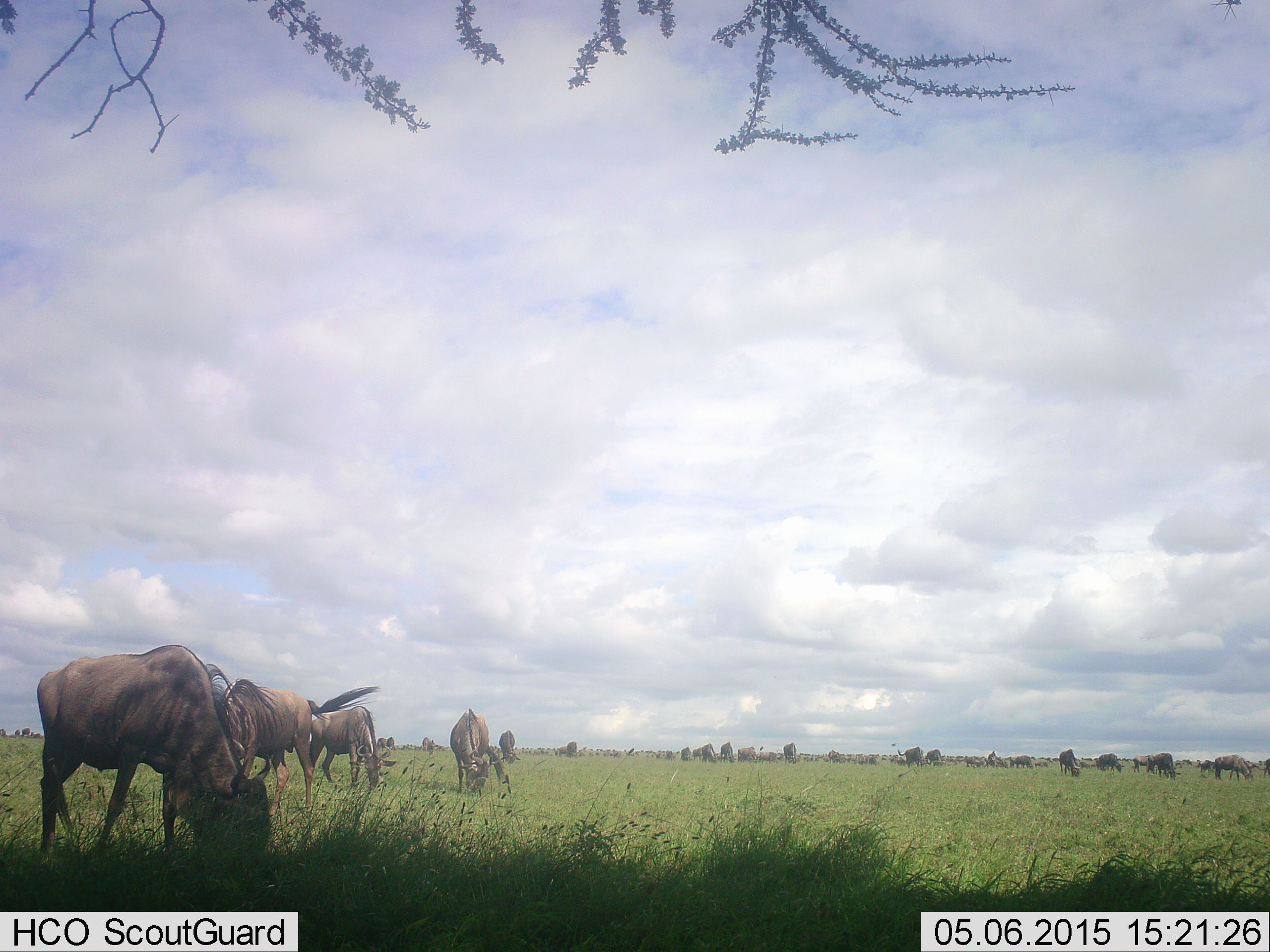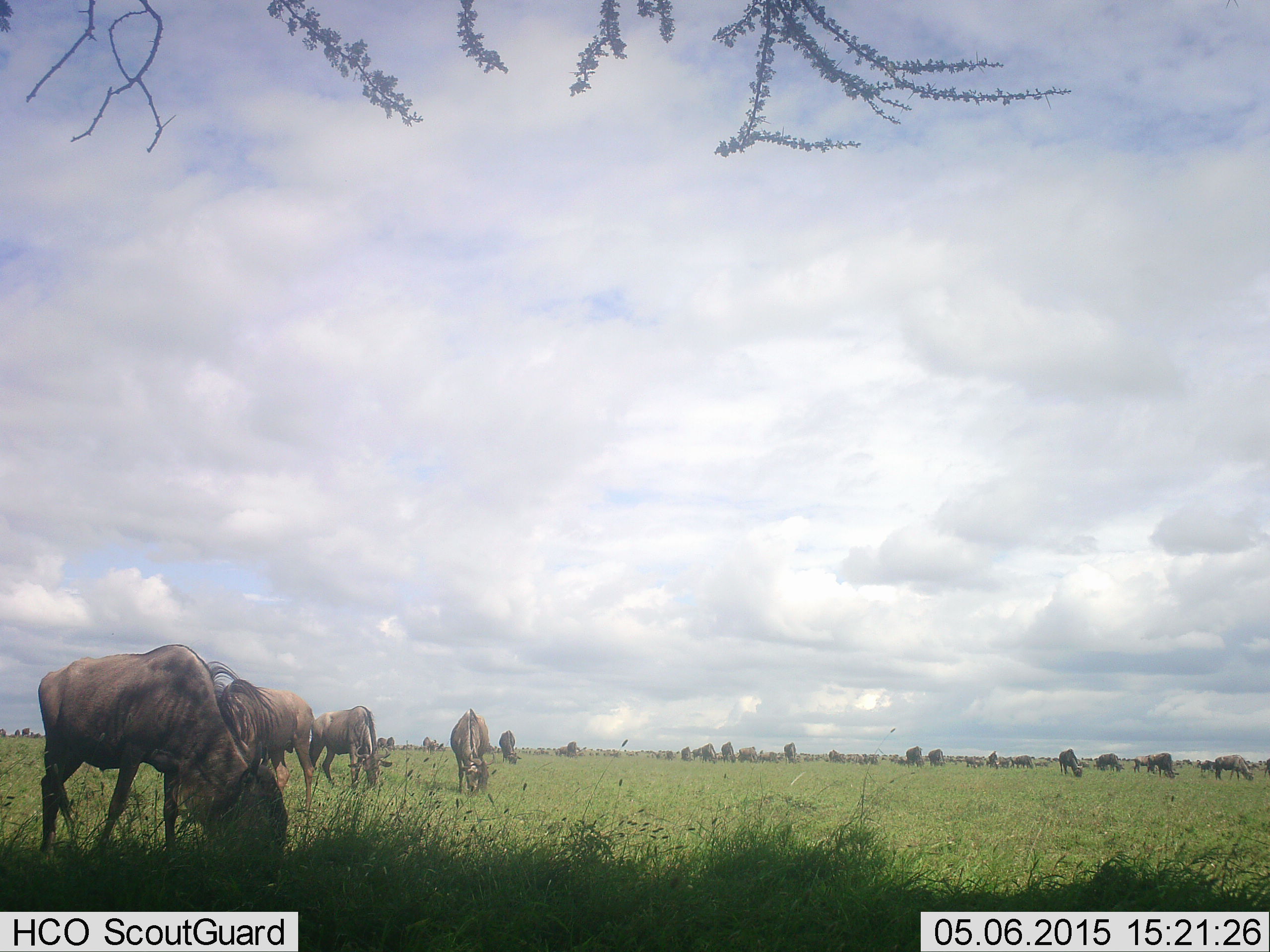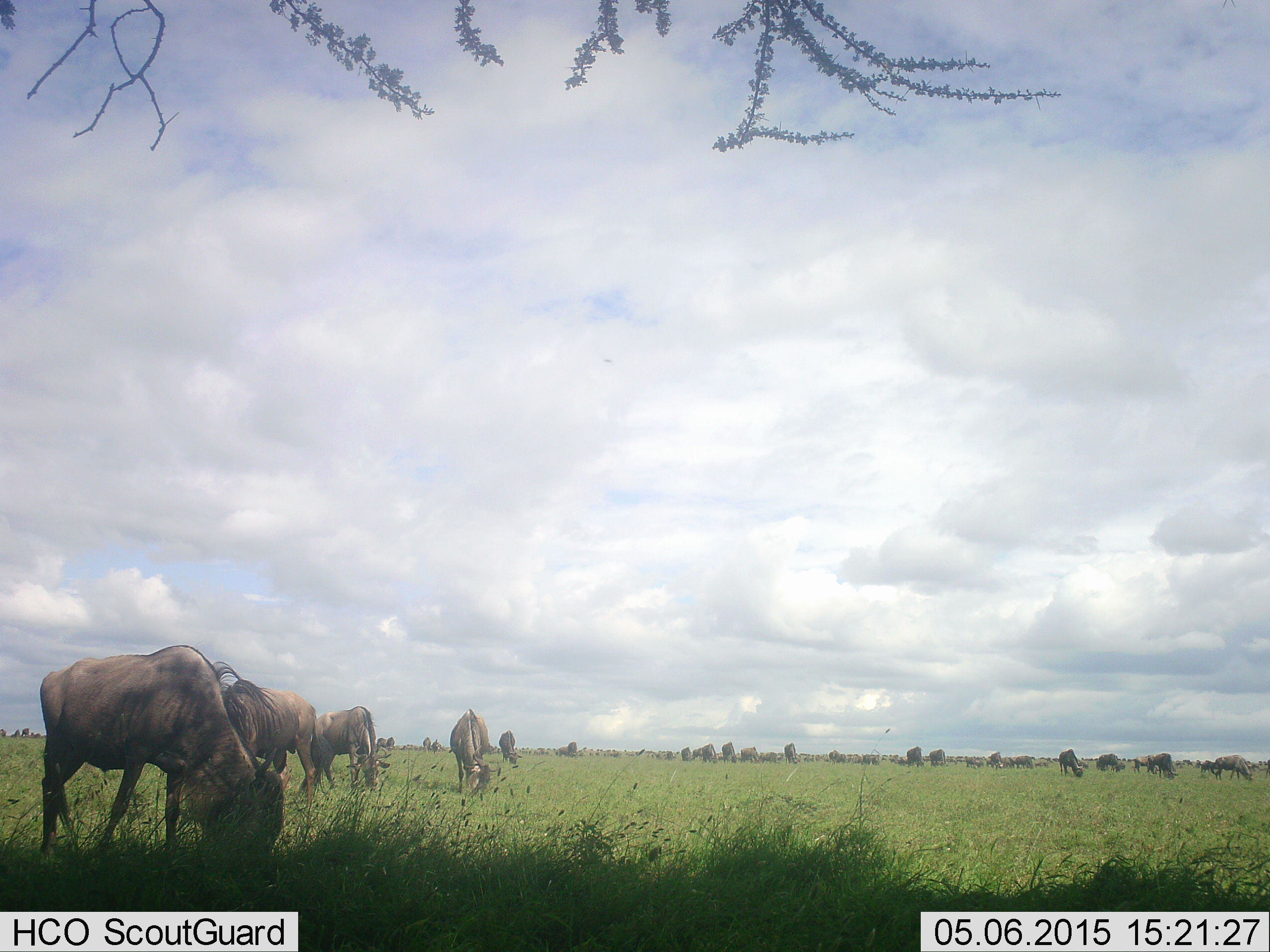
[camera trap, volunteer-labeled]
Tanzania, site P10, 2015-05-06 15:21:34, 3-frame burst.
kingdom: Animalia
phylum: Chordata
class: Mammalia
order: Artiodactyla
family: Bovidae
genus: Connochaetes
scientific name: Connochaetes taurinus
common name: blue wildebeest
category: wildebeest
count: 11-50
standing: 20%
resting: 10%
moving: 10%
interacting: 0%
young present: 10%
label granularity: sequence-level